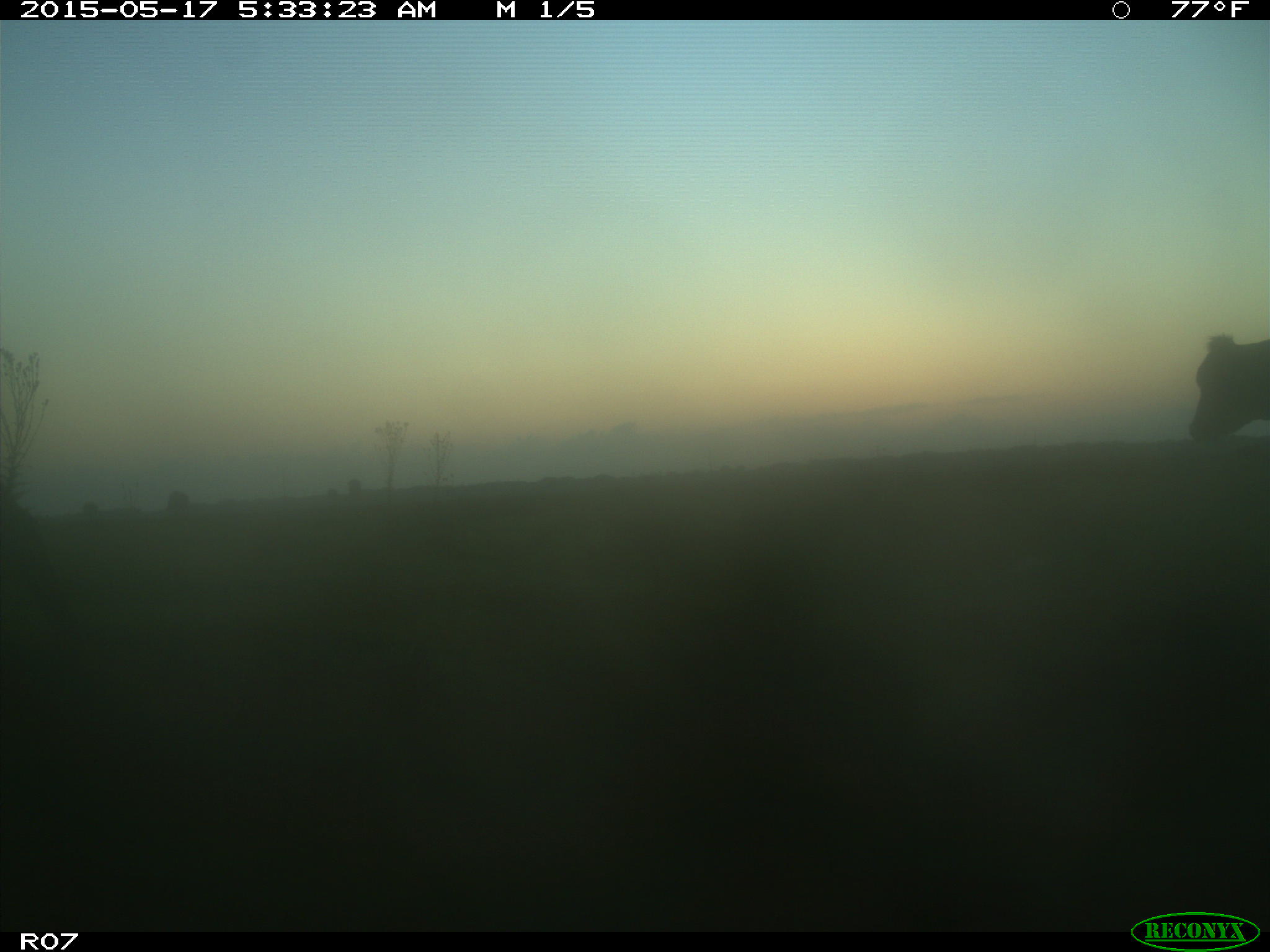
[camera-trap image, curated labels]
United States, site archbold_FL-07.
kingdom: Animalia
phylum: Chordata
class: Mammalia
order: Artiodactyla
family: Bovidae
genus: Bos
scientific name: Bos taurus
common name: domestic cow